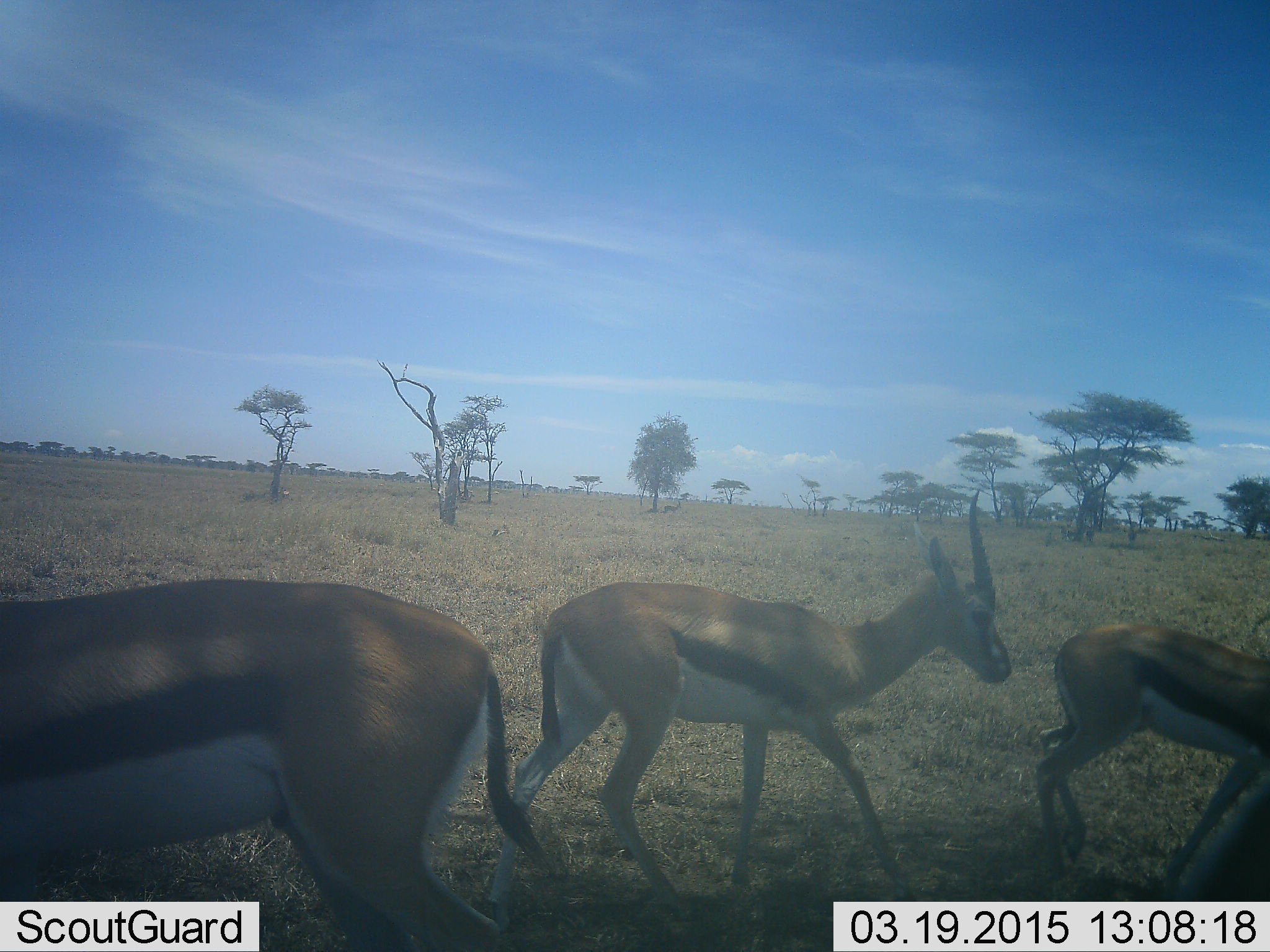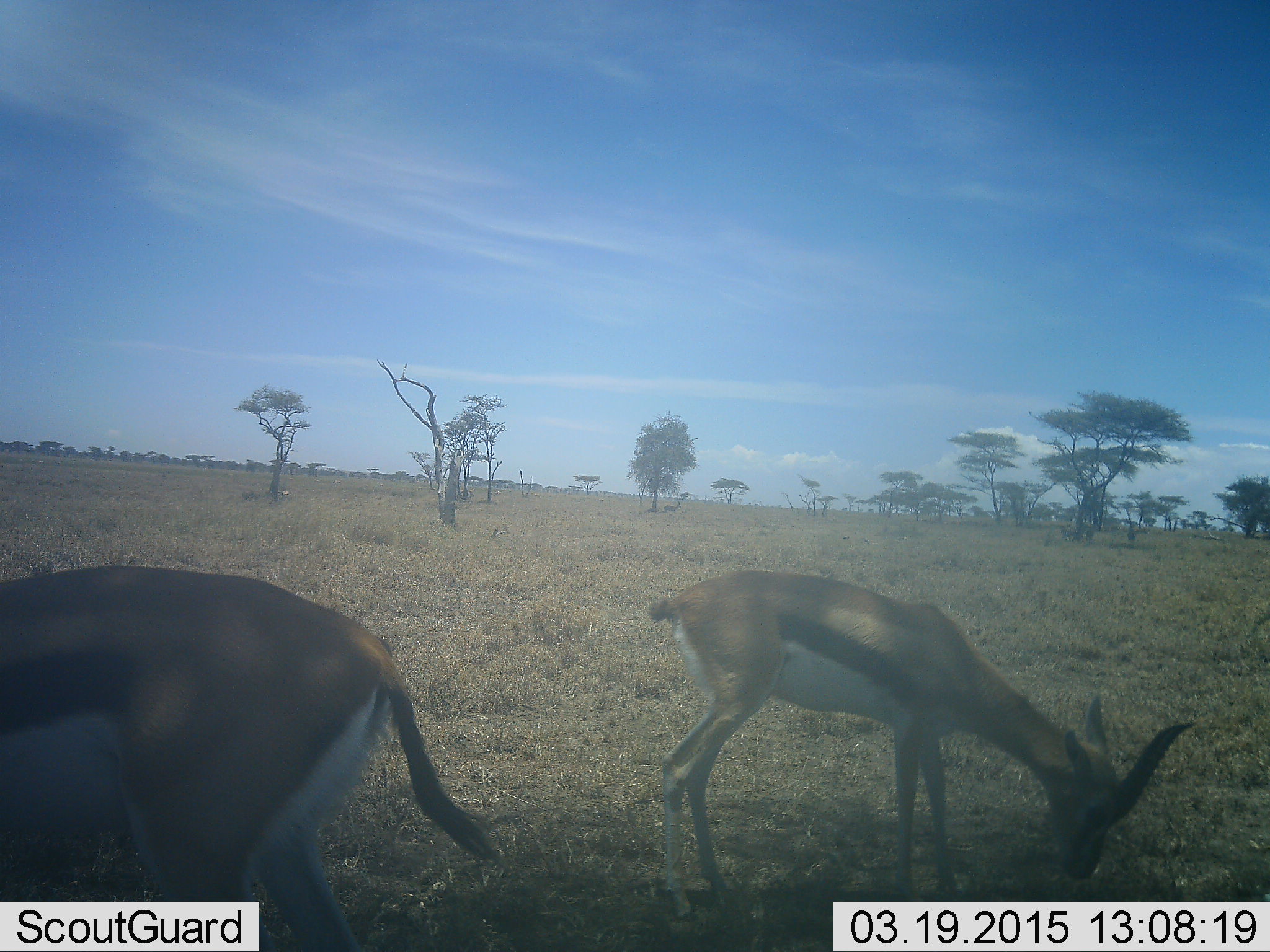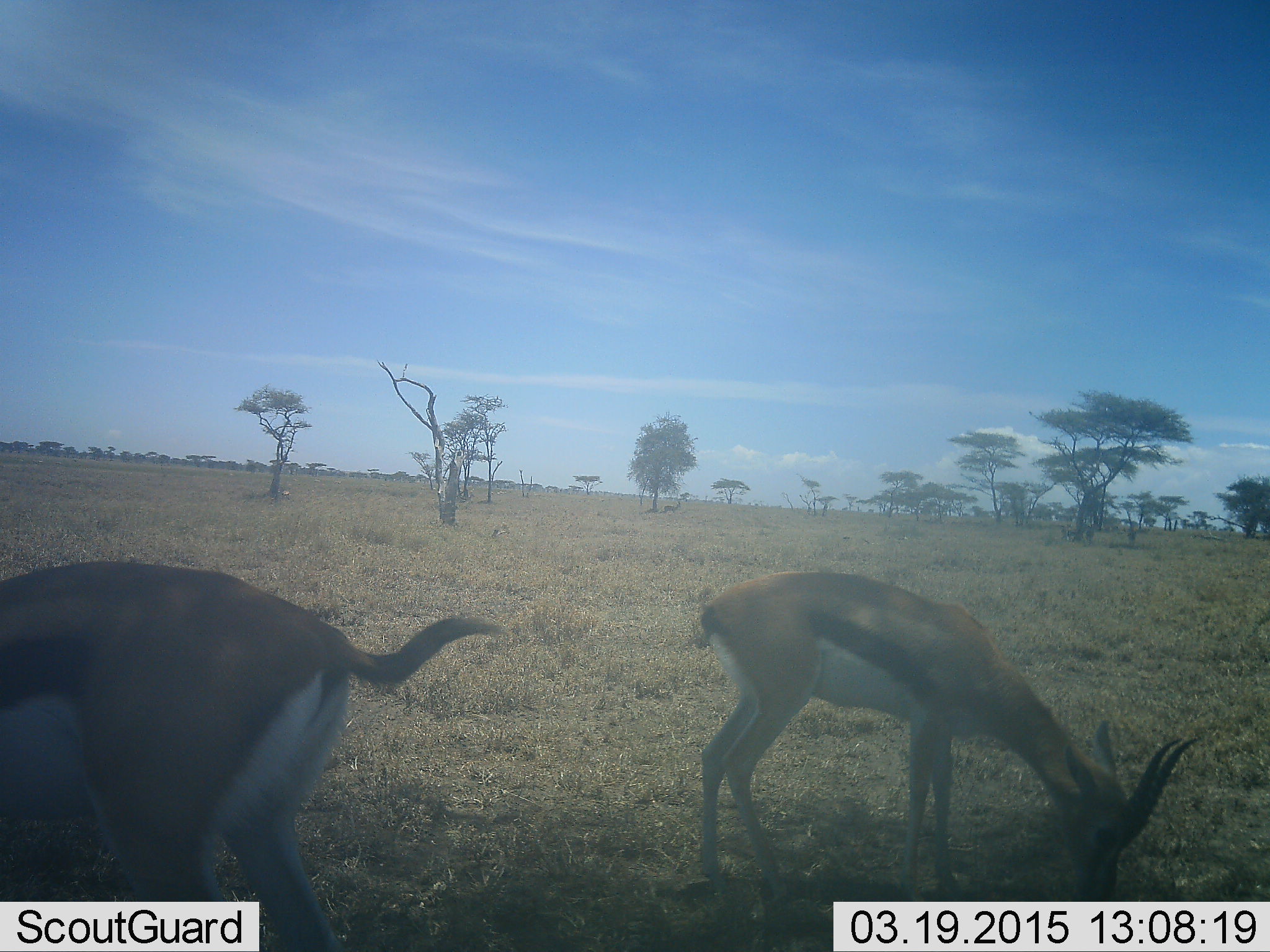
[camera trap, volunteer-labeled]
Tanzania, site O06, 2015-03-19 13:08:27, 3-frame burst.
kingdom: Animalia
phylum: Chordata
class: Mammalia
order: Artiodactyla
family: Bovidae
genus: Eudorcas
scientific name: Eudorcas thomsonii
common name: thomson's gazelle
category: gazellethomsons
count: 3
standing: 60%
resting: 0%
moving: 60%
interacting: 0%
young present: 0%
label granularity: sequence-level